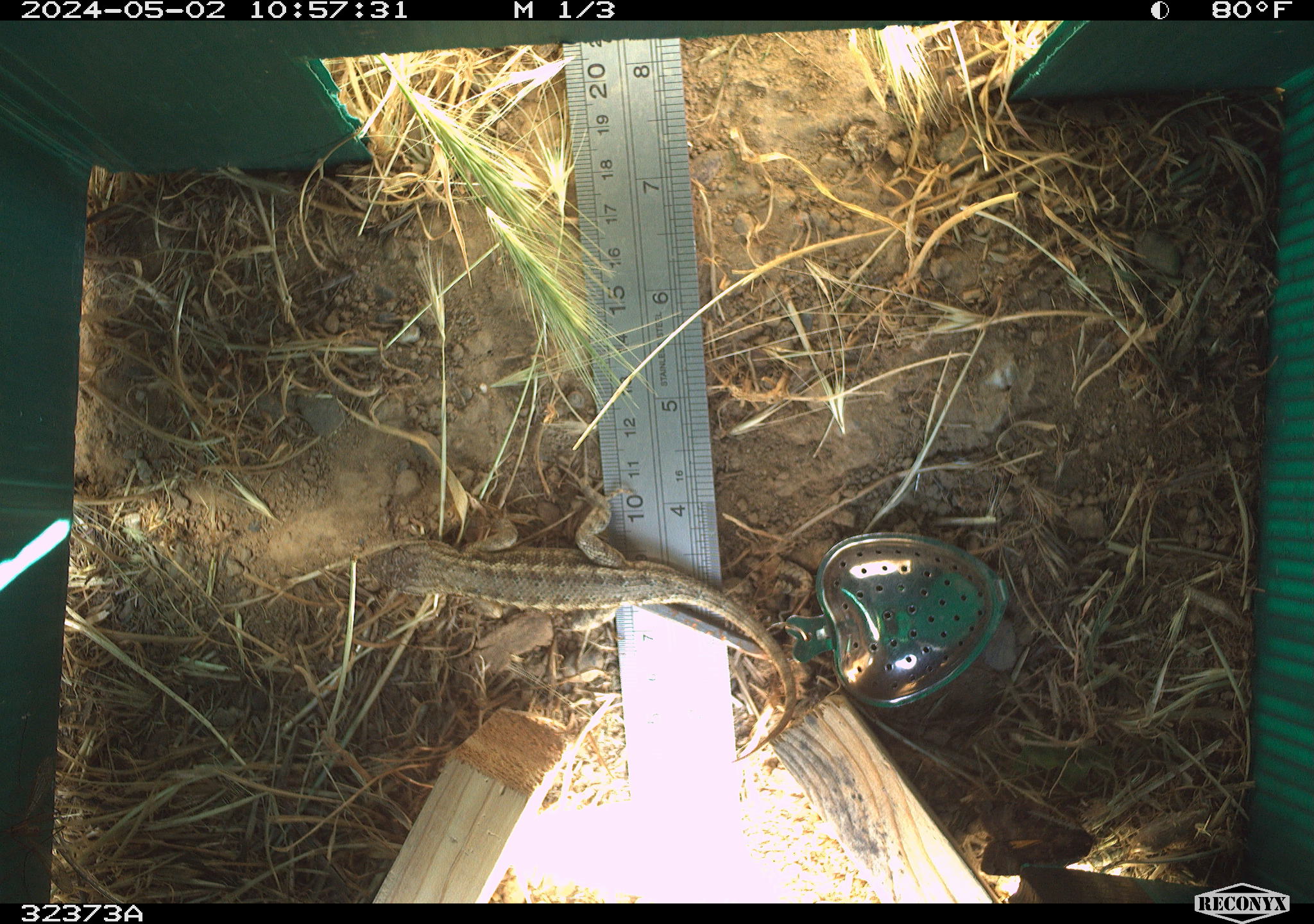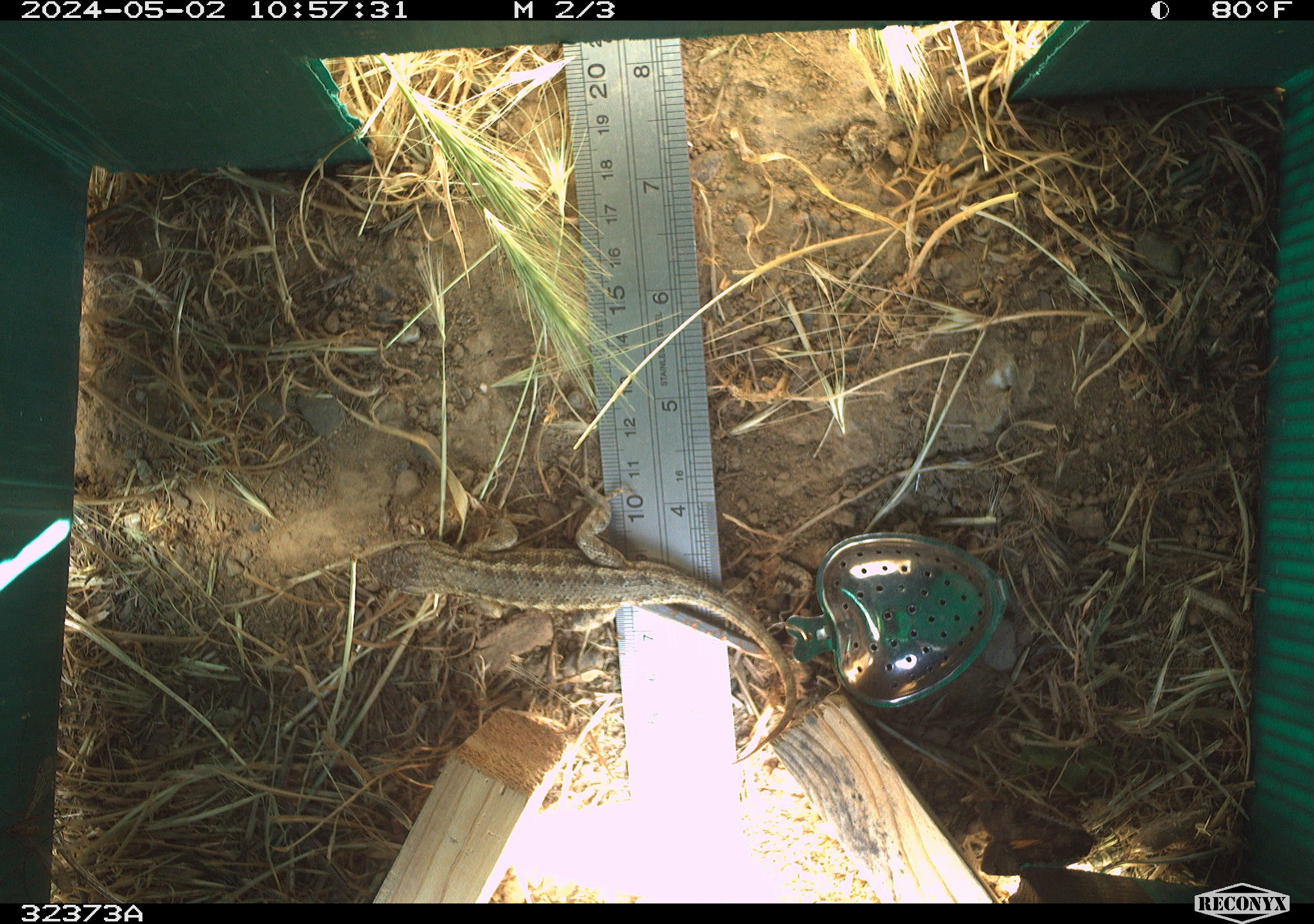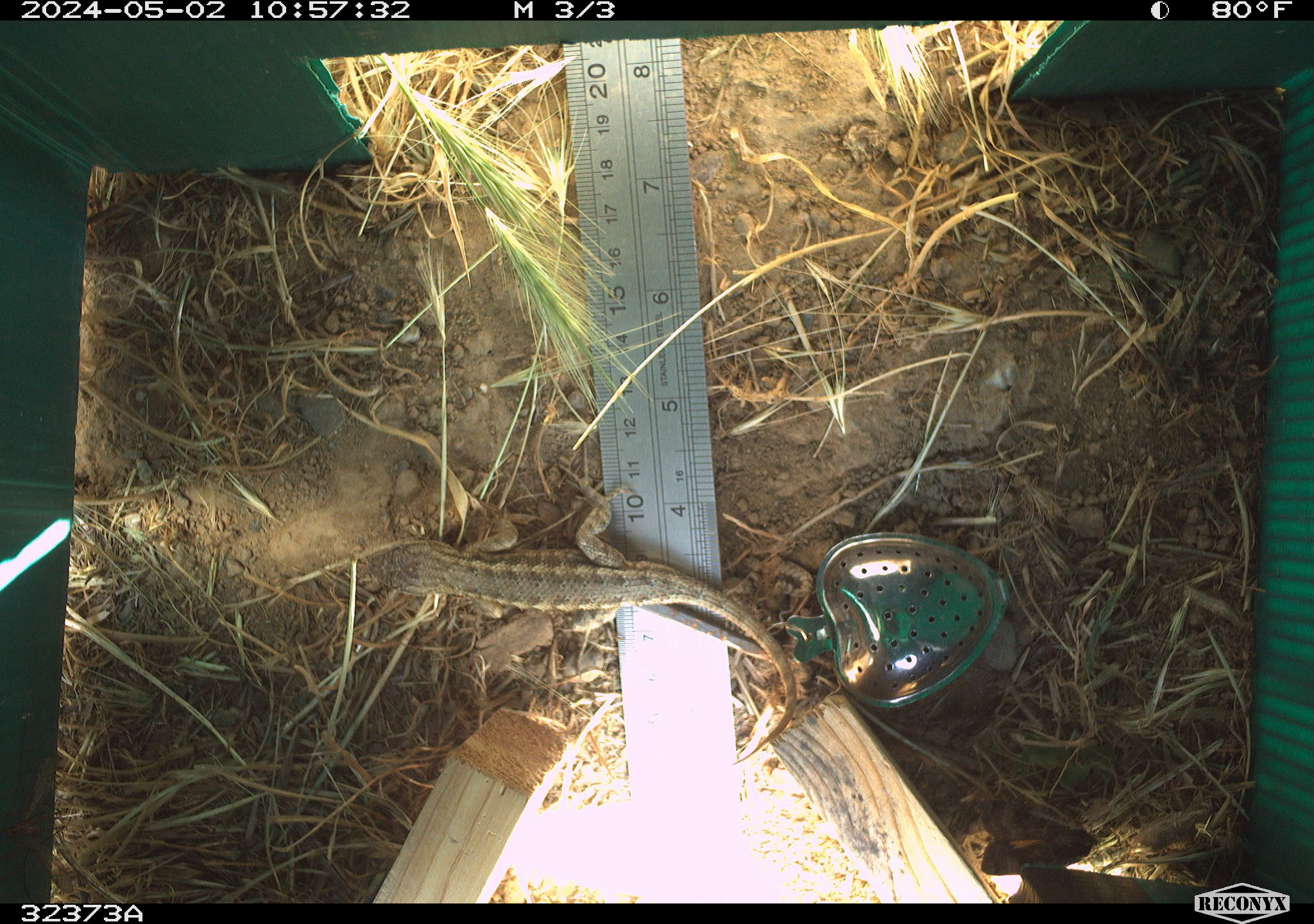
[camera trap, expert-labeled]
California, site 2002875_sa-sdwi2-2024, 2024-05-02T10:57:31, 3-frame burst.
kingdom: Animalia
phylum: Chordata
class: Reptilia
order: Squamata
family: Phrynosomatidae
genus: Sceloporus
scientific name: Sceloporus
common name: spiny lizards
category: sceloporus species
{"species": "sceloporus species (spiny lizards) (Sceloporus)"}